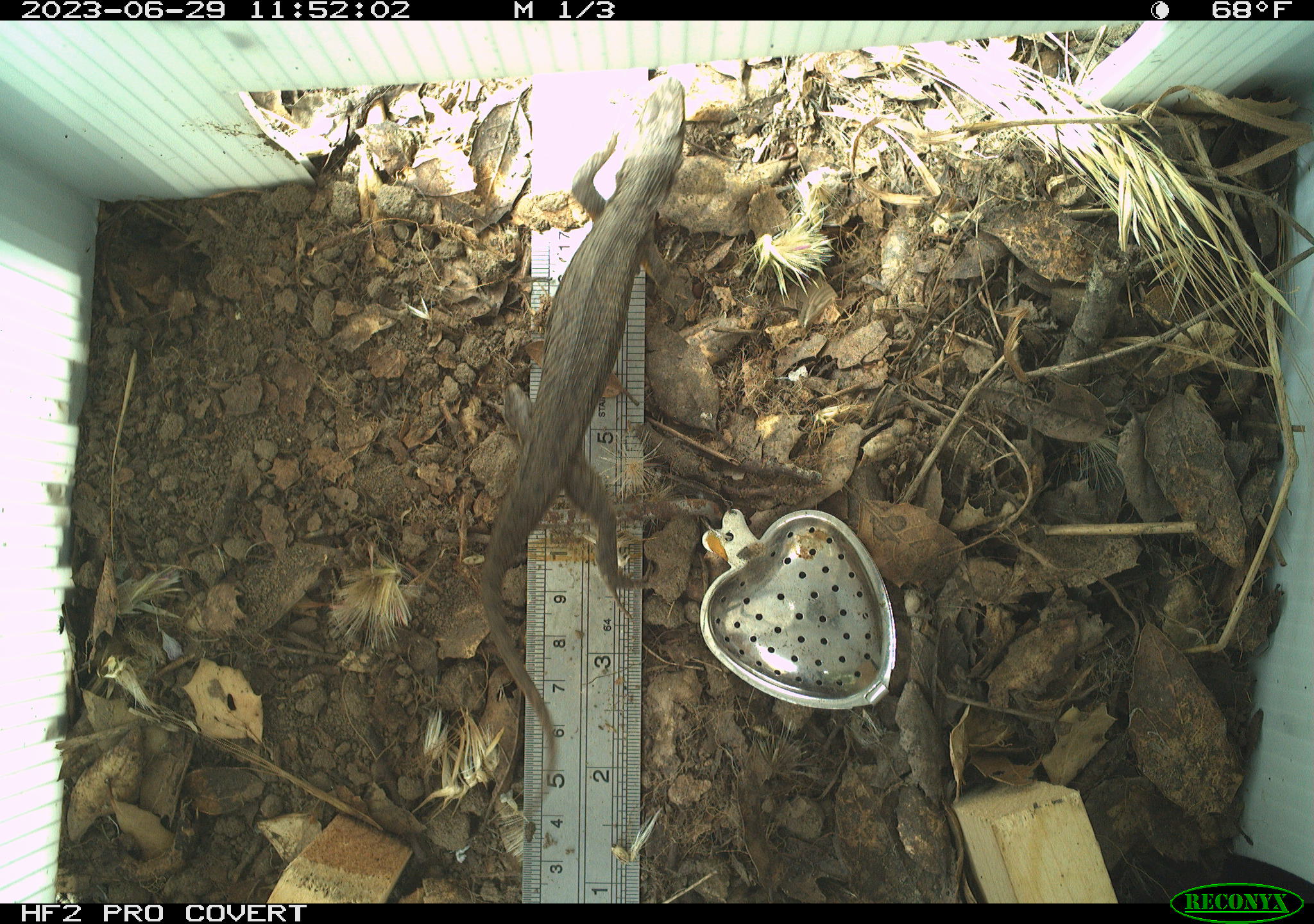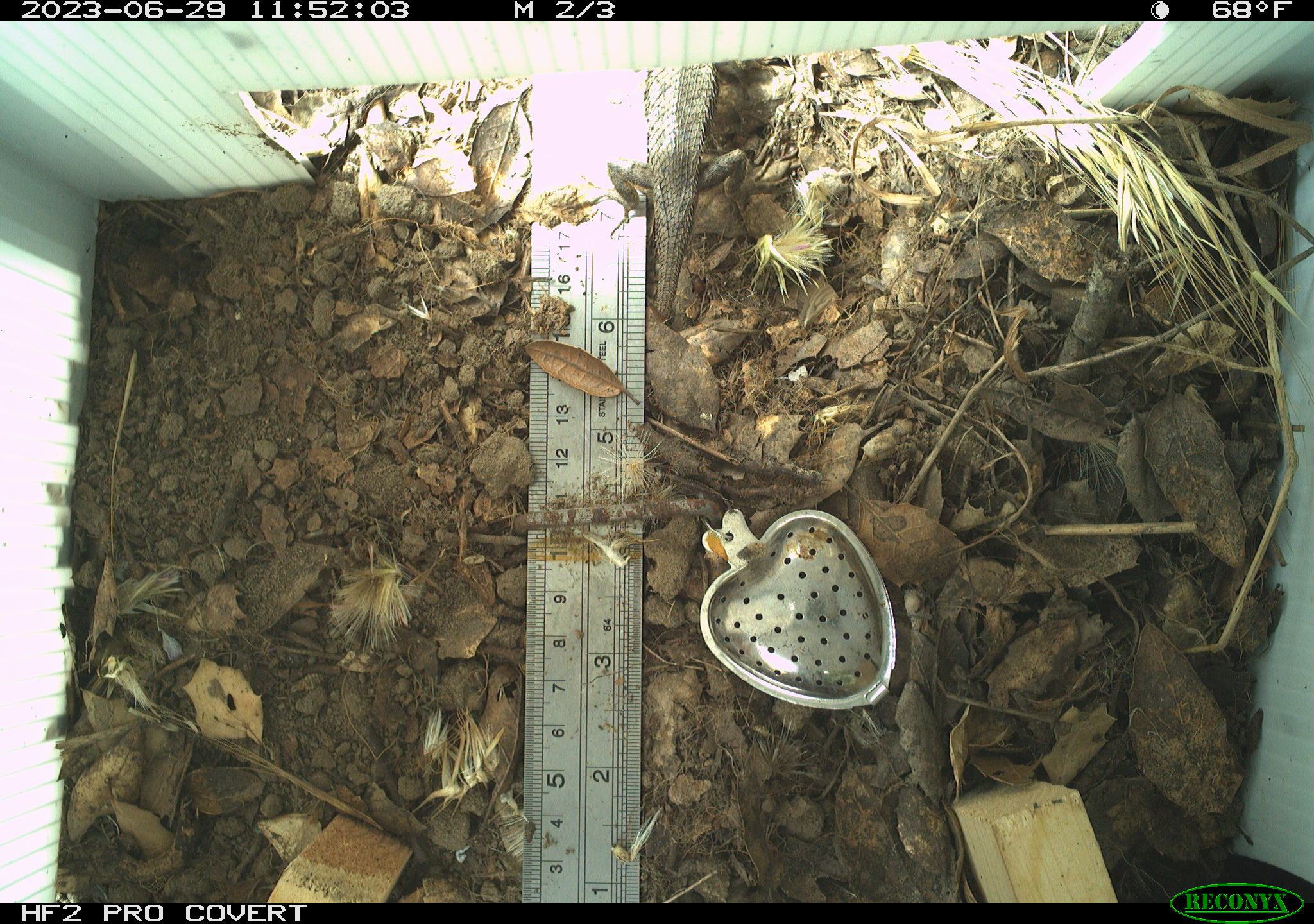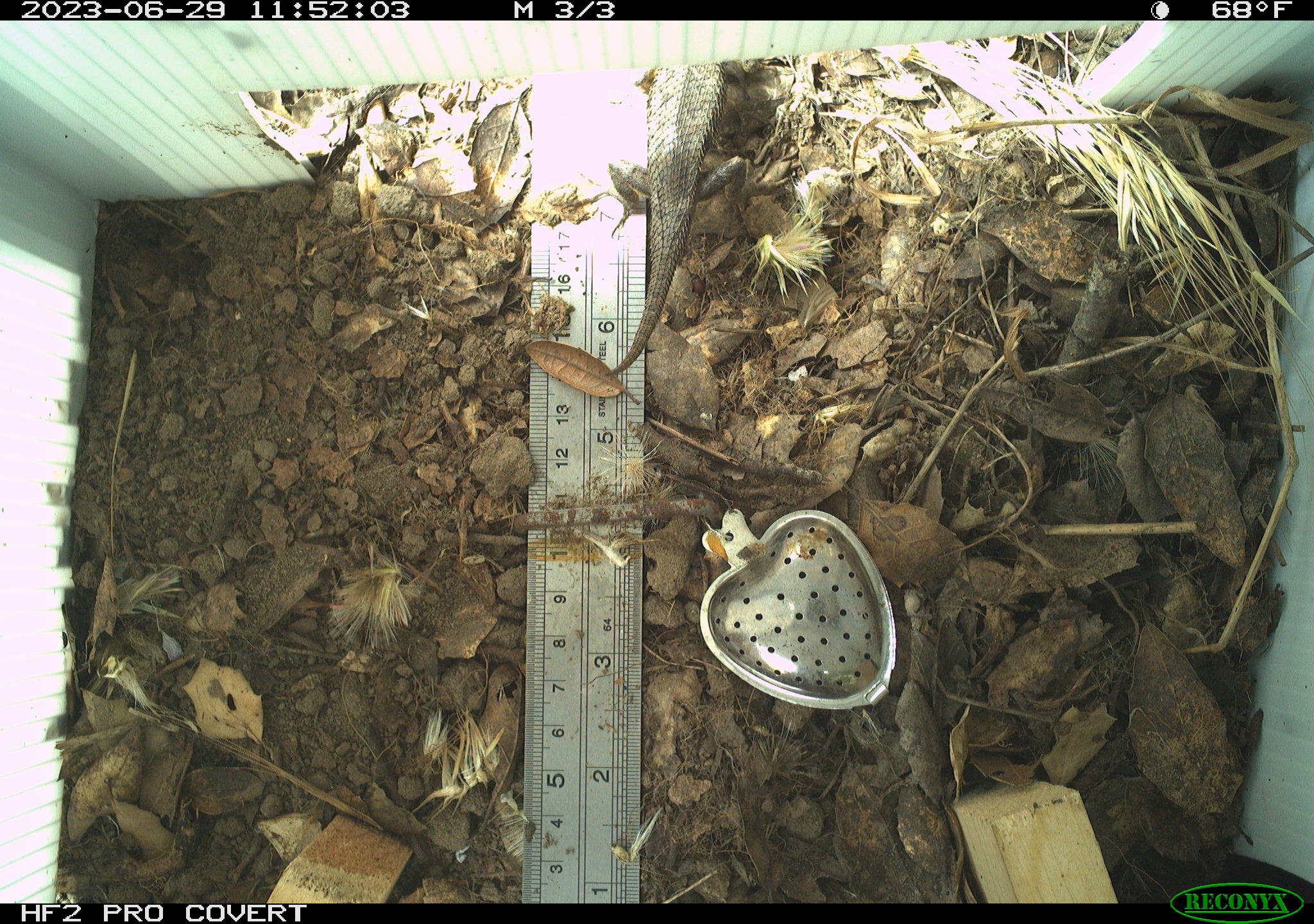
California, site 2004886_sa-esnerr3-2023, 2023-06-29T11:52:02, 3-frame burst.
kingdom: Animalia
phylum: Chordata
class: Reptilia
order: Squamata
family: Phrynosomatidae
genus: Sceloporus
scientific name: Sceloporus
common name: spiny lizards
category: sceloporus species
Sceloporus species (spiny lizards) (Sceloporus).